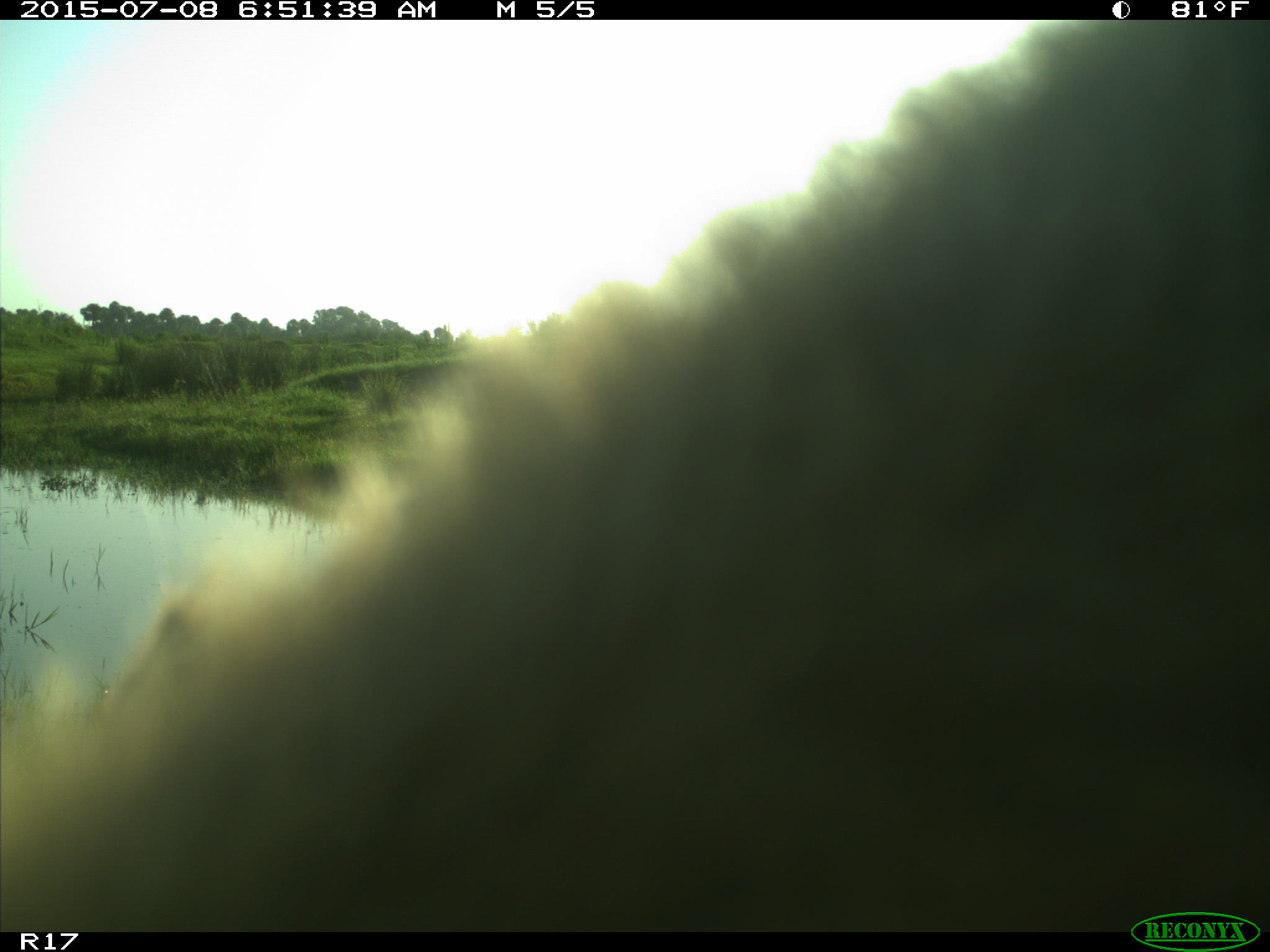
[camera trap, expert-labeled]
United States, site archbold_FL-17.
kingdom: Animalia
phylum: Chordata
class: Mammalia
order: Artiodactyla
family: Bovidae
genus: Bos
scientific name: Bos taurus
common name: domestic cow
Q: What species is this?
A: Bos taurus (domestic cow).